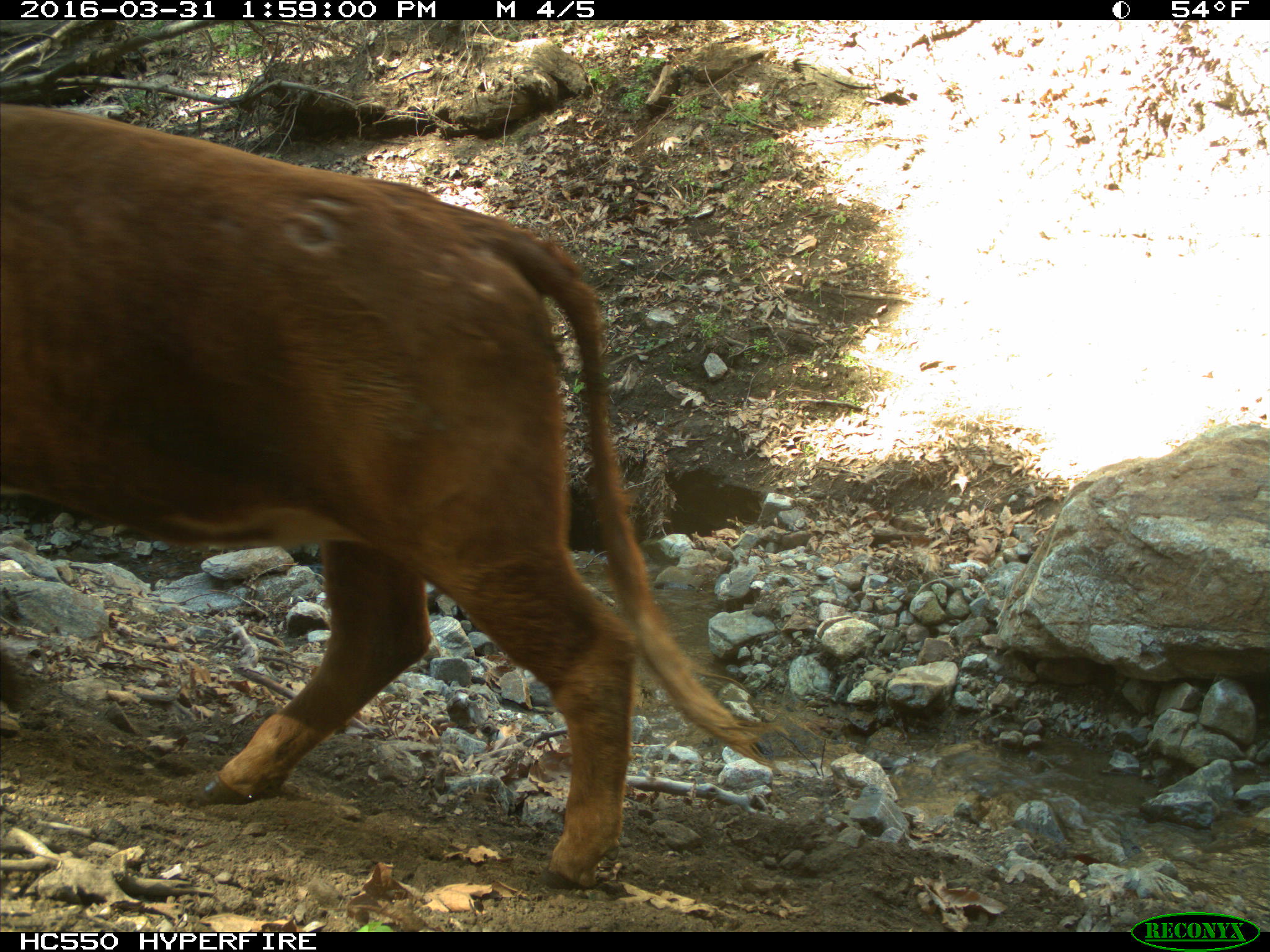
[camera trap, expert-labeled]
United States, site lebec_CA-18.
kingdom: Animalia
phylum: Chordata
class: Mammalia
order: Artiodactyla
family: Bovidae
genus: Bos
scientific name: Bos taurus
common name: domestic cow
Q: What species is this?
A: Bos taurus (domestic cow).